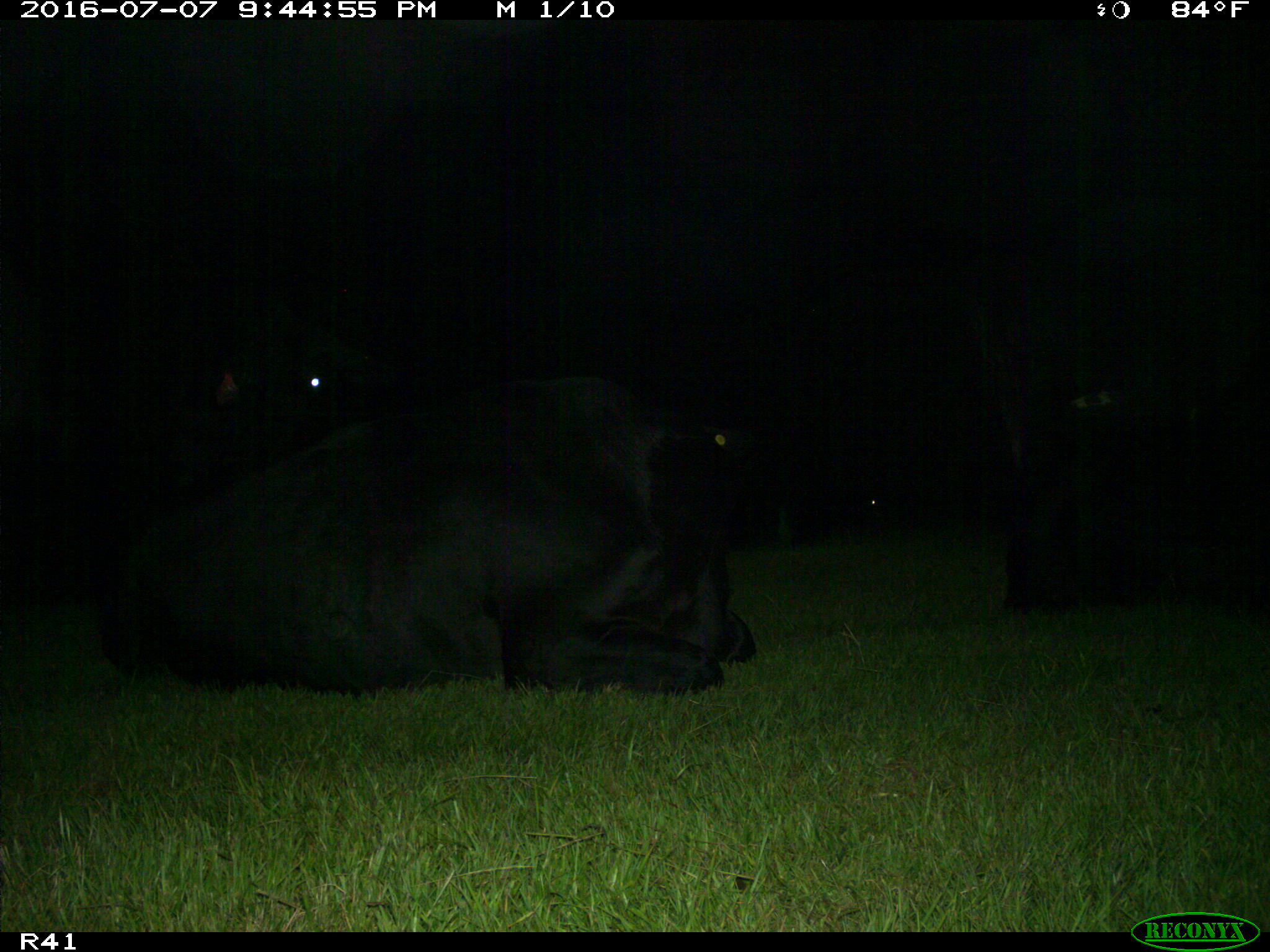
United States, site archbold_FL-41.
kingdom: Animalia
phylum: Chordata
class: Mammalia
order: Artiodactyla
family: Bovidae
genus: Bos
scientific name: Bos taurus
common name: domestic cow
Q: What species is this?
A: Bos taurus (domestic cow).